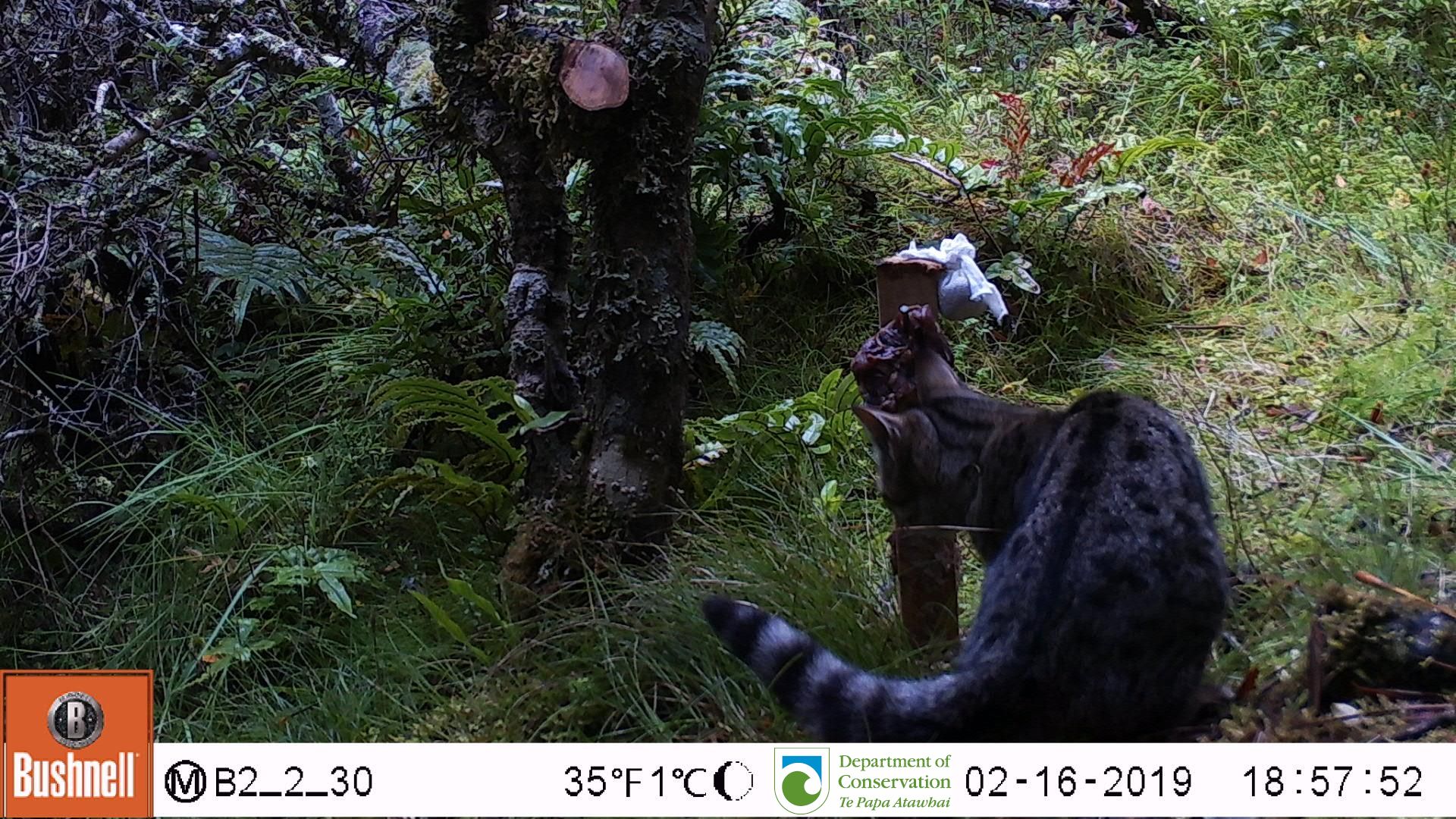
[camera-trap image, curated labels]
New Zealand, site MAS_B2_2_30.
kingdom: Animalia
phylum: Chordata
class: Mammalia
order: Carnivora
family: Felidae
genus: Felis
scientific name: Felis catus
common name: domestic cat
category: cat